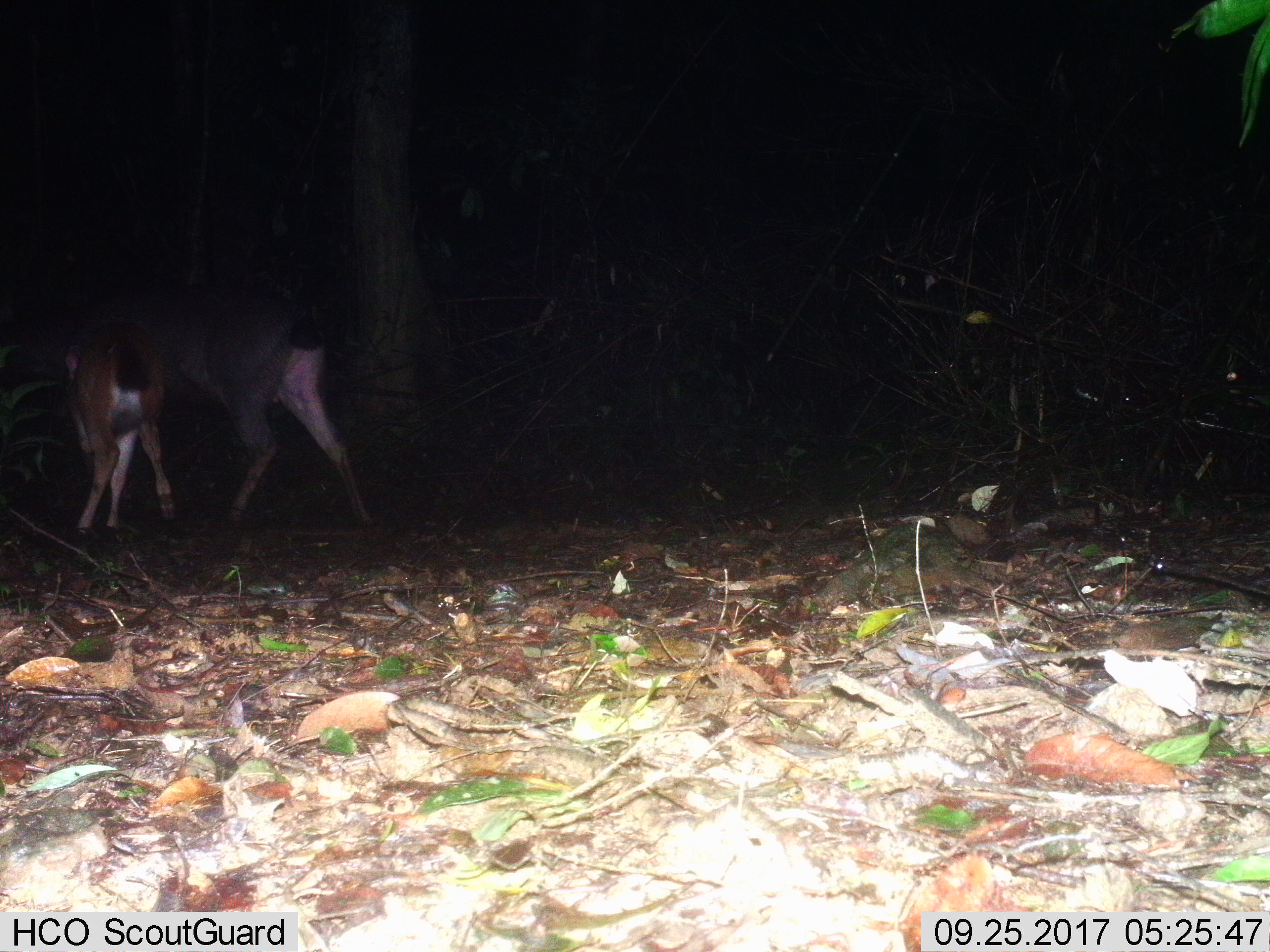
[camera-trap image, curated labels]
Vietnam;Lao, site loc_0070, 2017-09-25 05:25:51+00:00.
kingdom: Animalia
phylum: Chordata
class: Mammalia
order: Artiodactyla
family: Cervidae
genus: Rusa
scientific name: Rusa unicolor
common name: sambar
Sambar (Rusa unicolor). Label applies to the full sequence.